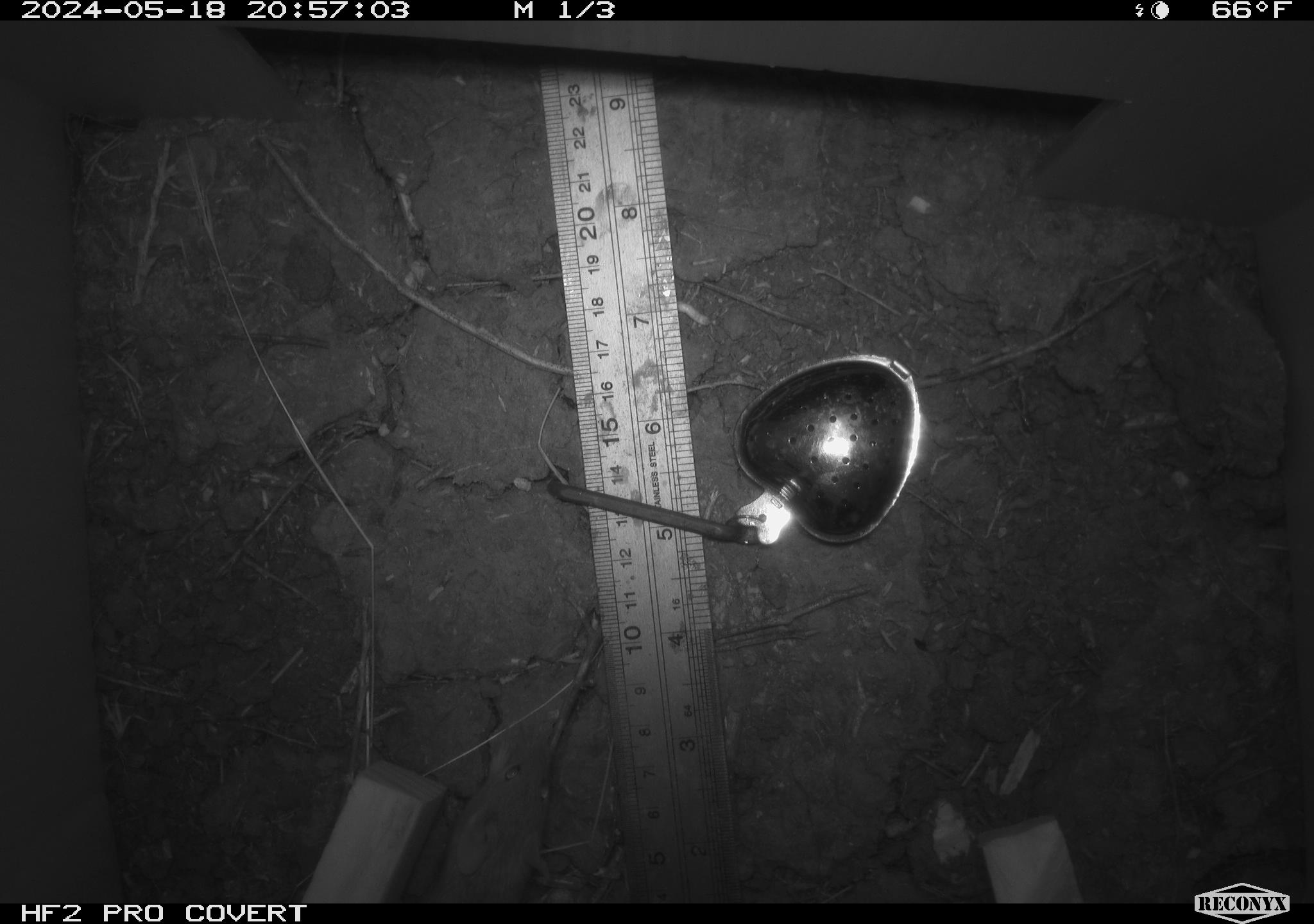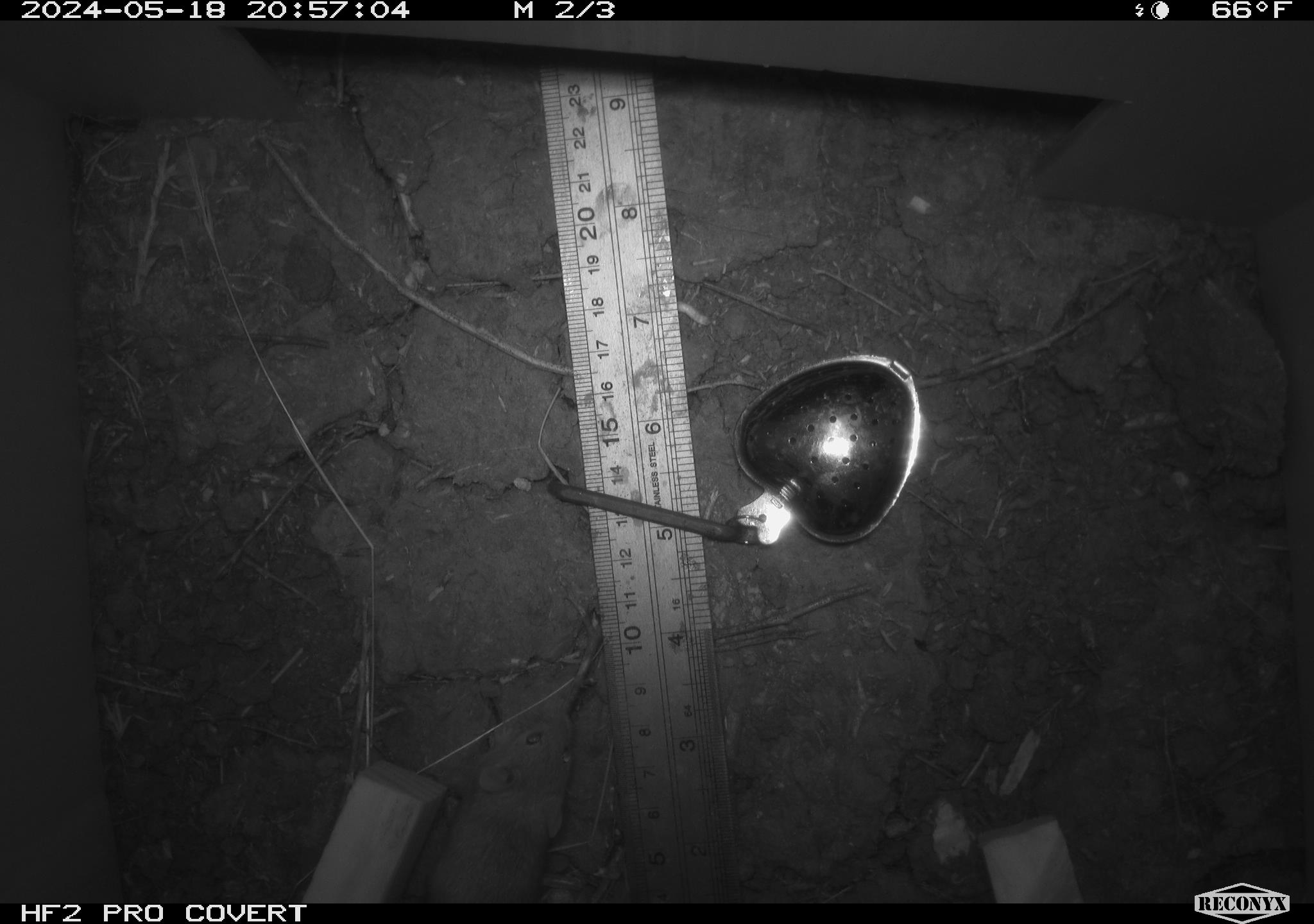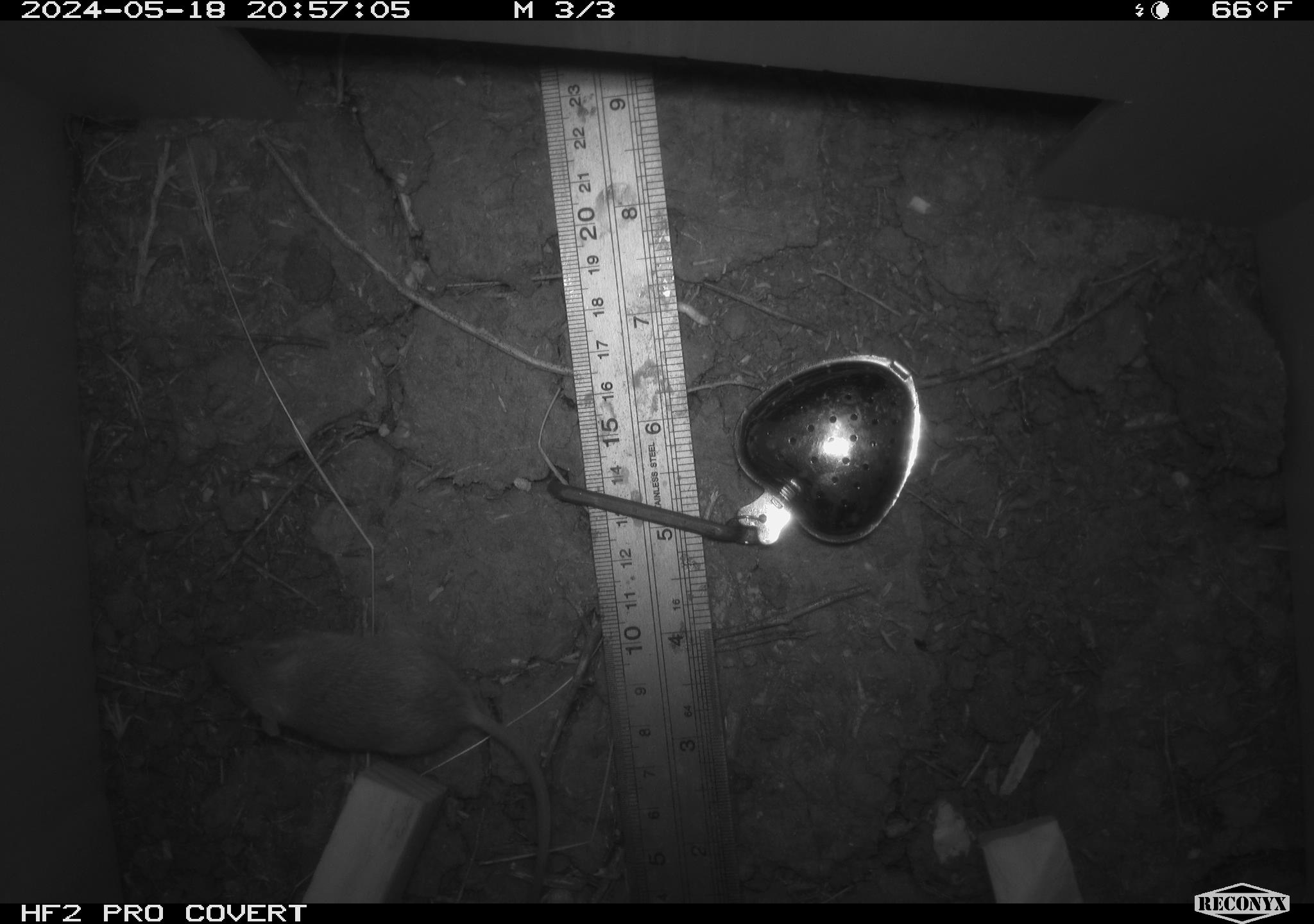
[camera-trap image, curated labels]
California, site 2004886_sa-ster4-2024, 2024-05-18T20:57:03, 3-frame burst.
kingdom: Animalia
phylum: Chordata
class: Mammalia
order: Rodentia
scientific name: Rodentia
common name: mouse species